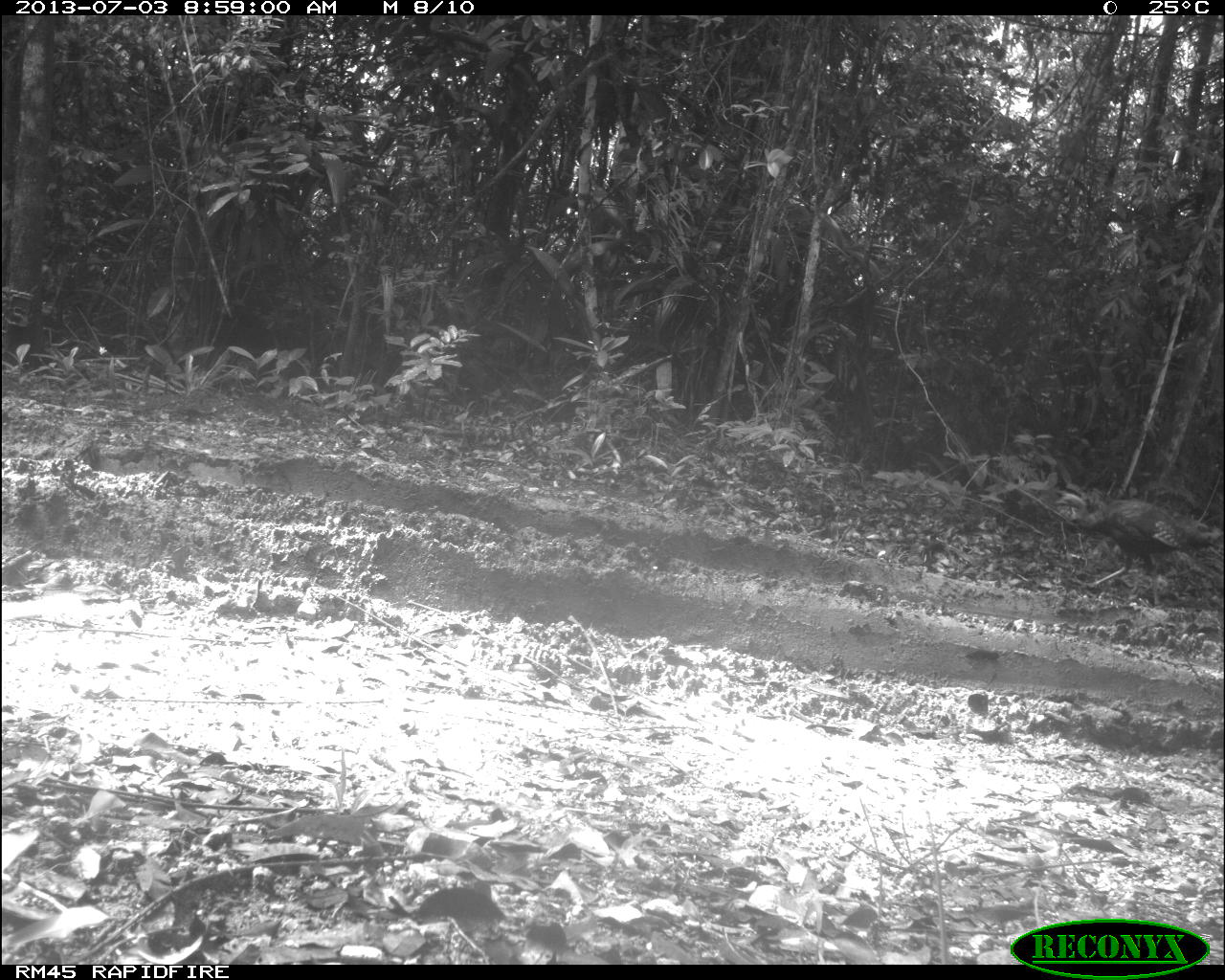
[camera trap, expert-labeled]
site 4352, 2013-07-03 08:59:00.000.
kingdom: Animalia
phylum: Chordata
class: Aves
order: Galliformes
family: Phasianidae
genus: Meleagris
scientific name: Meleagris ocellata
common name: ocellated turkey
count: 2